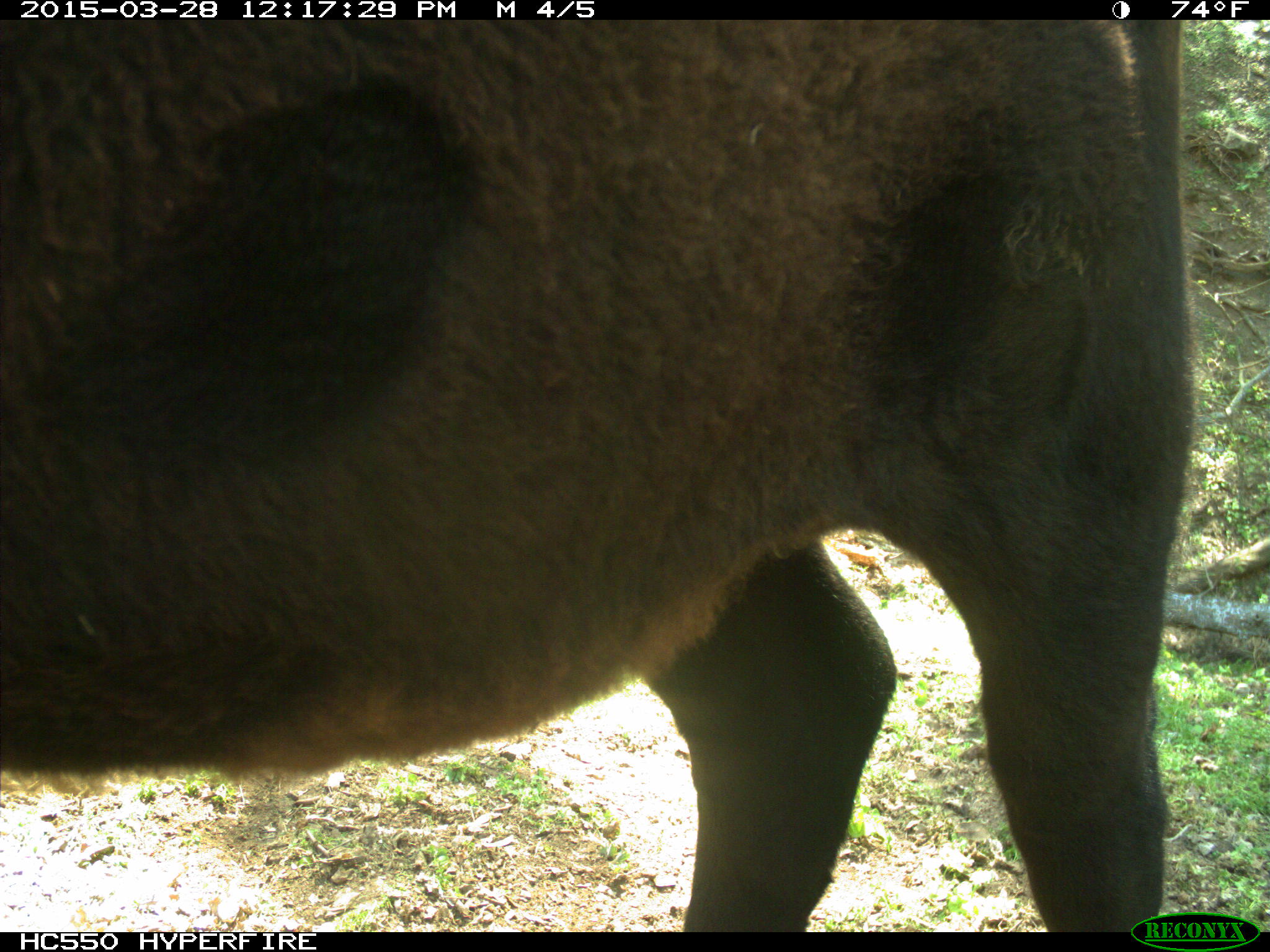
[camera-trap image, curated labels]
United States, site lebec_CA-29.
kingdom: Animalia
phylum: Chordata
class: Mammalia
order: Artiodactyla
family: Bovidae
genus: Bos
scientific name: Bos taurus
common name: domestic cow